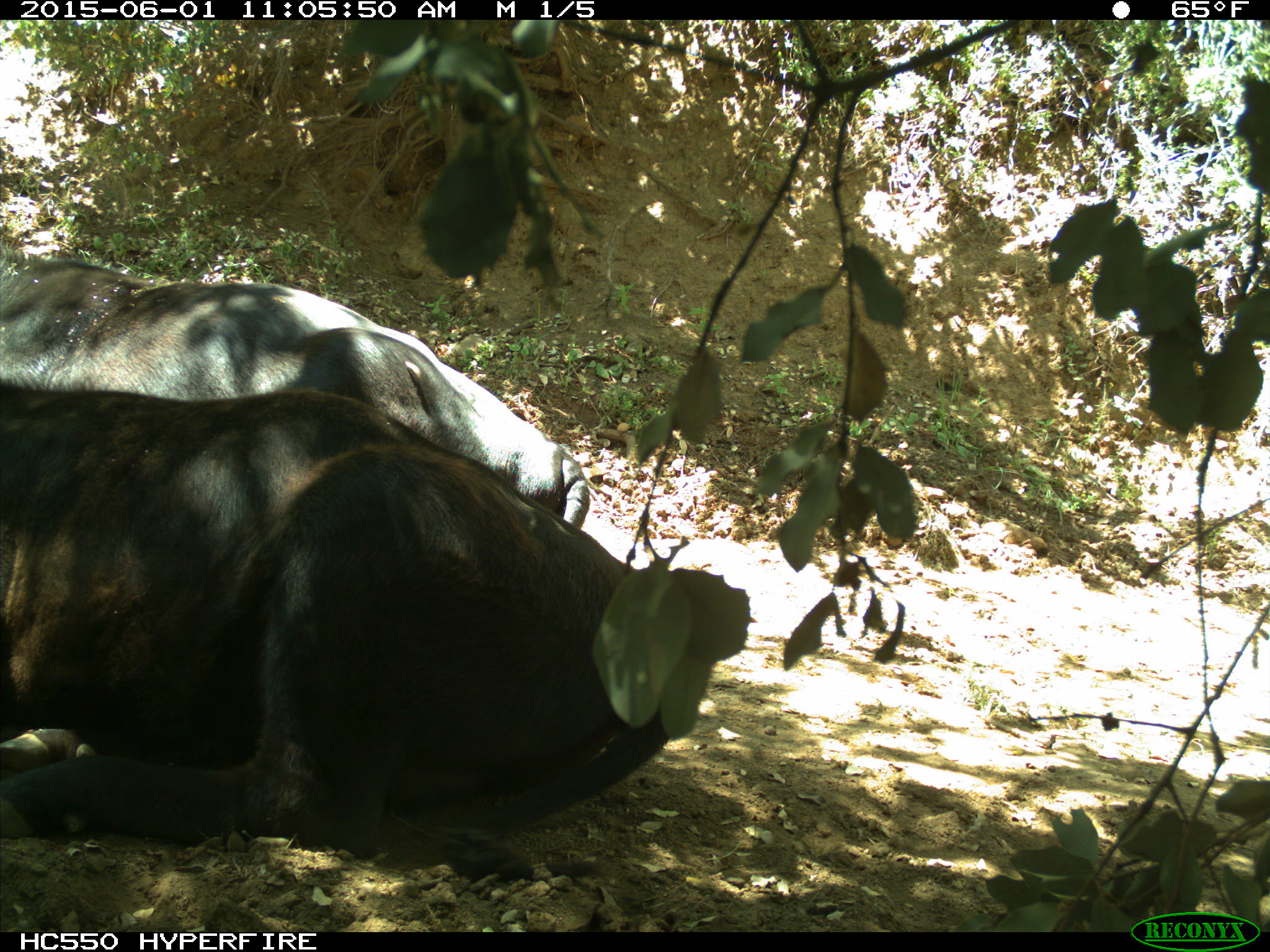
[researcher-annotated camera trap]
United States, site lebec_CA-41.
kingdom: Animalia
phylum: Chordata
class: Mammalia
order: Artiodactyla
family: Bovidae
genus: Bos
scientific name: Bos taurus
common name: domestic cow